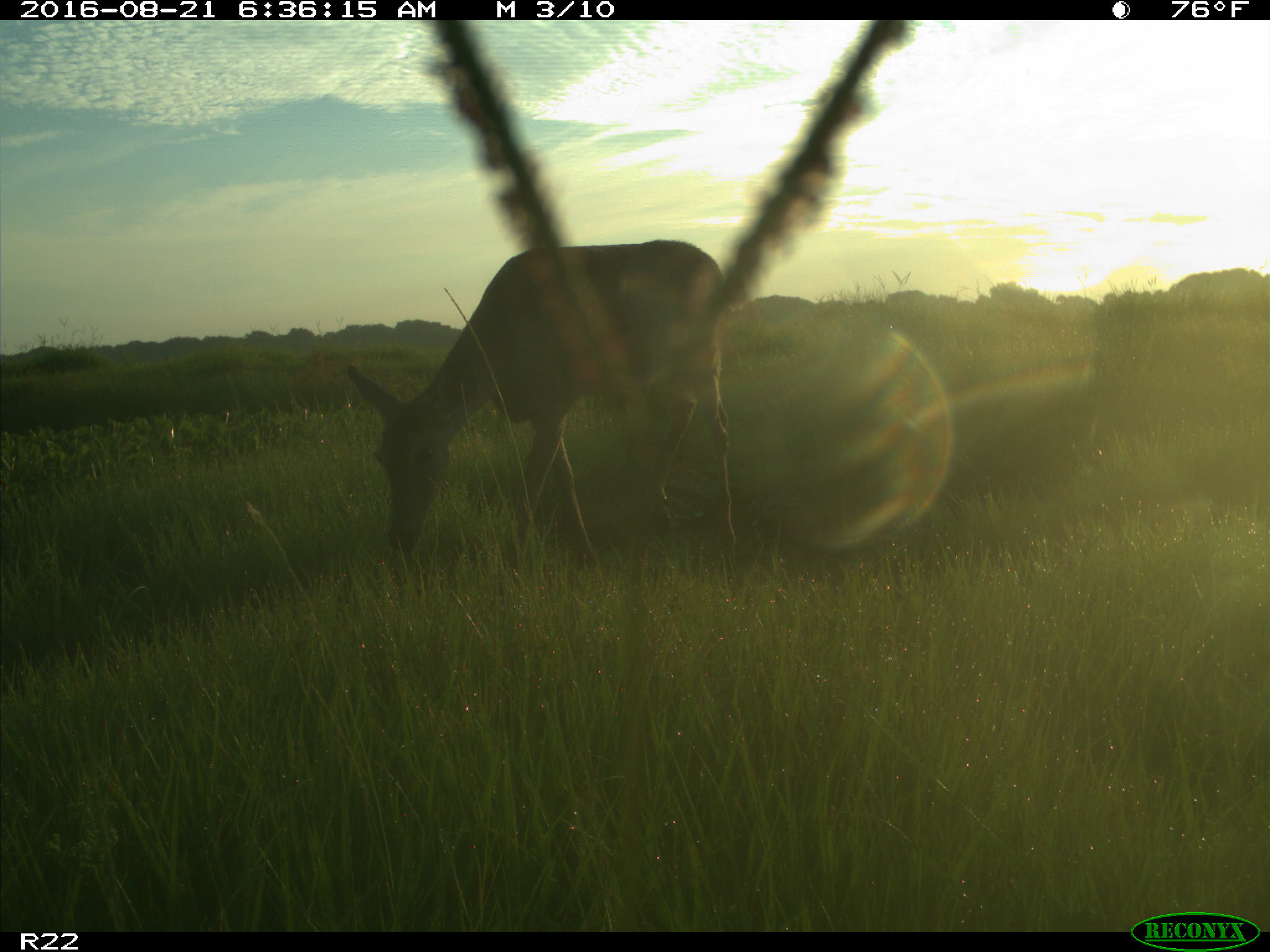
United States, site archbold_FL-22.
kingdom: Animalia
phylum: Chordata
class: Mammalia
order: Artiodactyla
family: Cervidae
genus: Odocoileus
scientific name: Odocoileus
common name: deer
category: unidentified deer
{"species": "unidentified deer (deer) (Odocoileus)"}